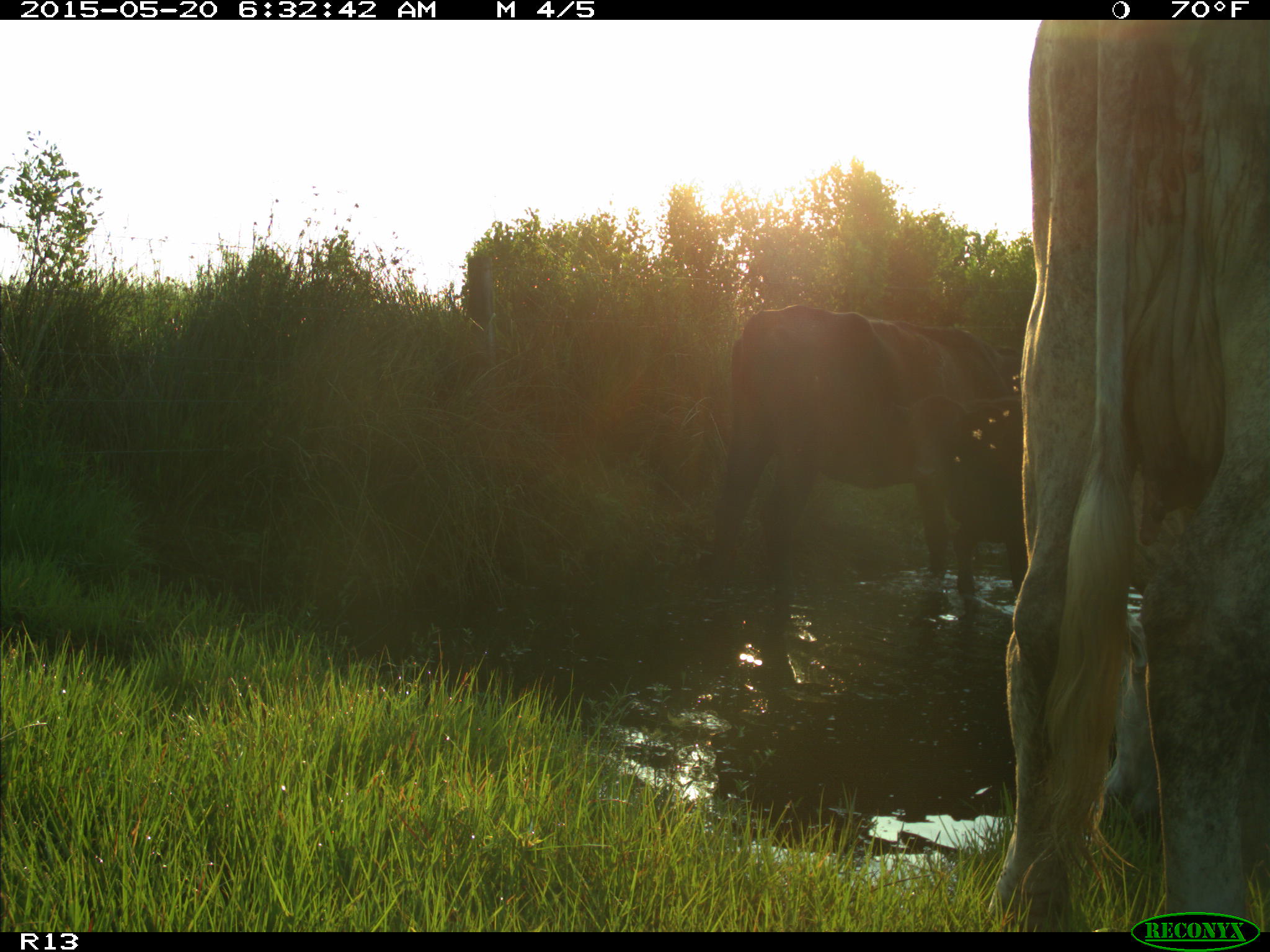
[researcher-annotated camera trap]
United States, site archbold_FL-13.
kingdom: Animalia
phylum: Chordata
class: Mammalia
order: Artiodactyla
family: Bovidae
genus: Bos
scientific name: Bos taurus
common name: domestic cow